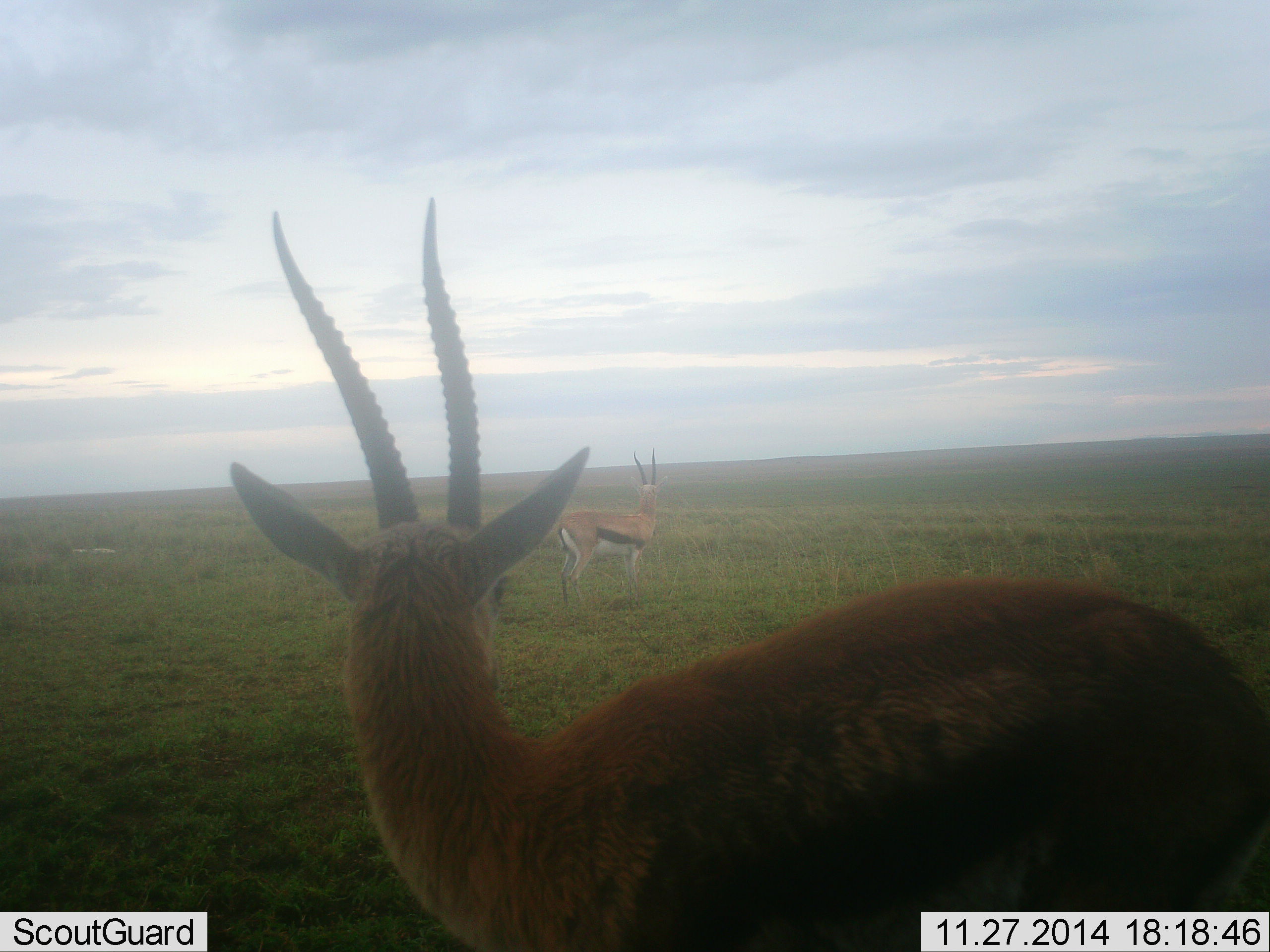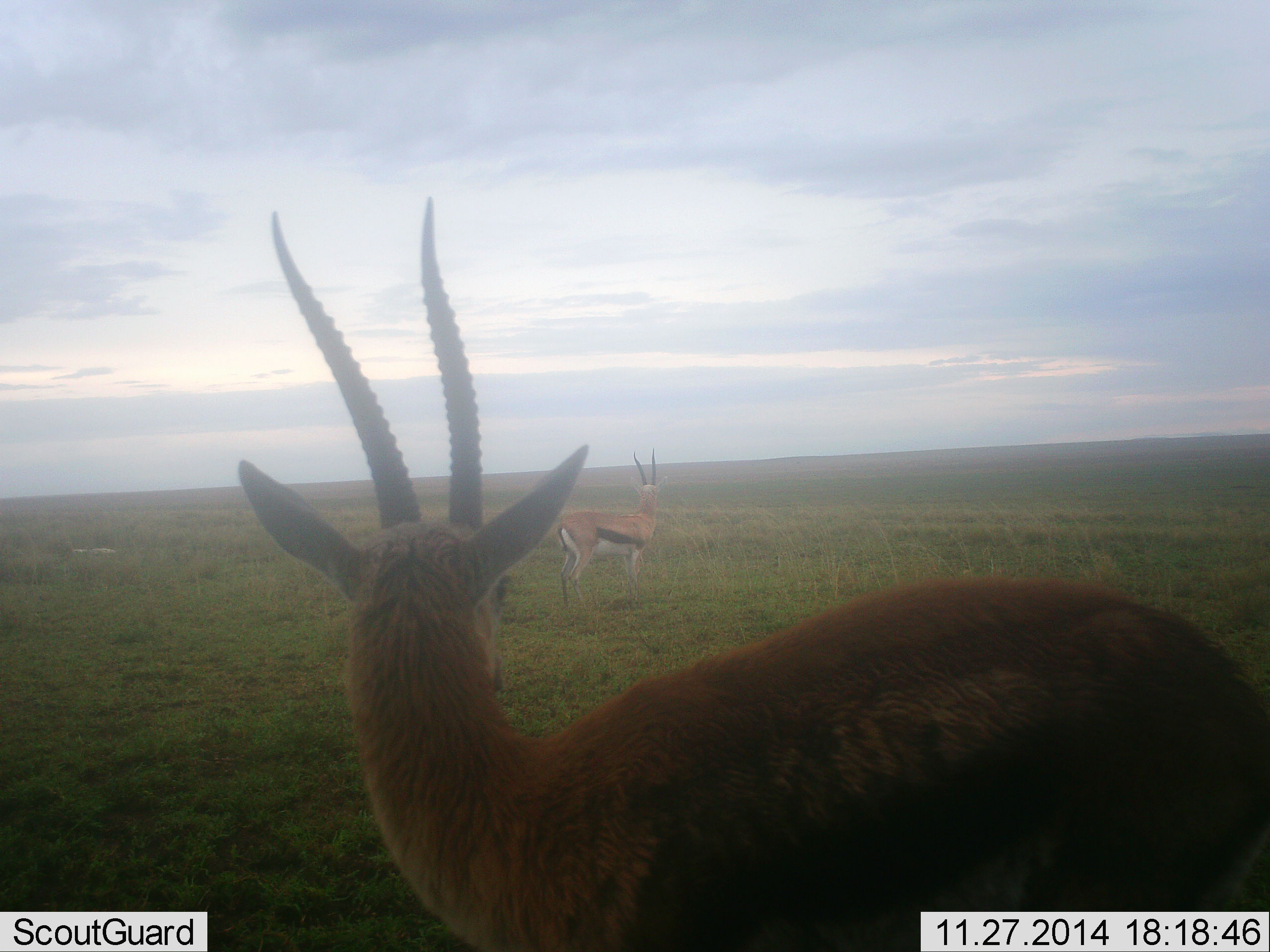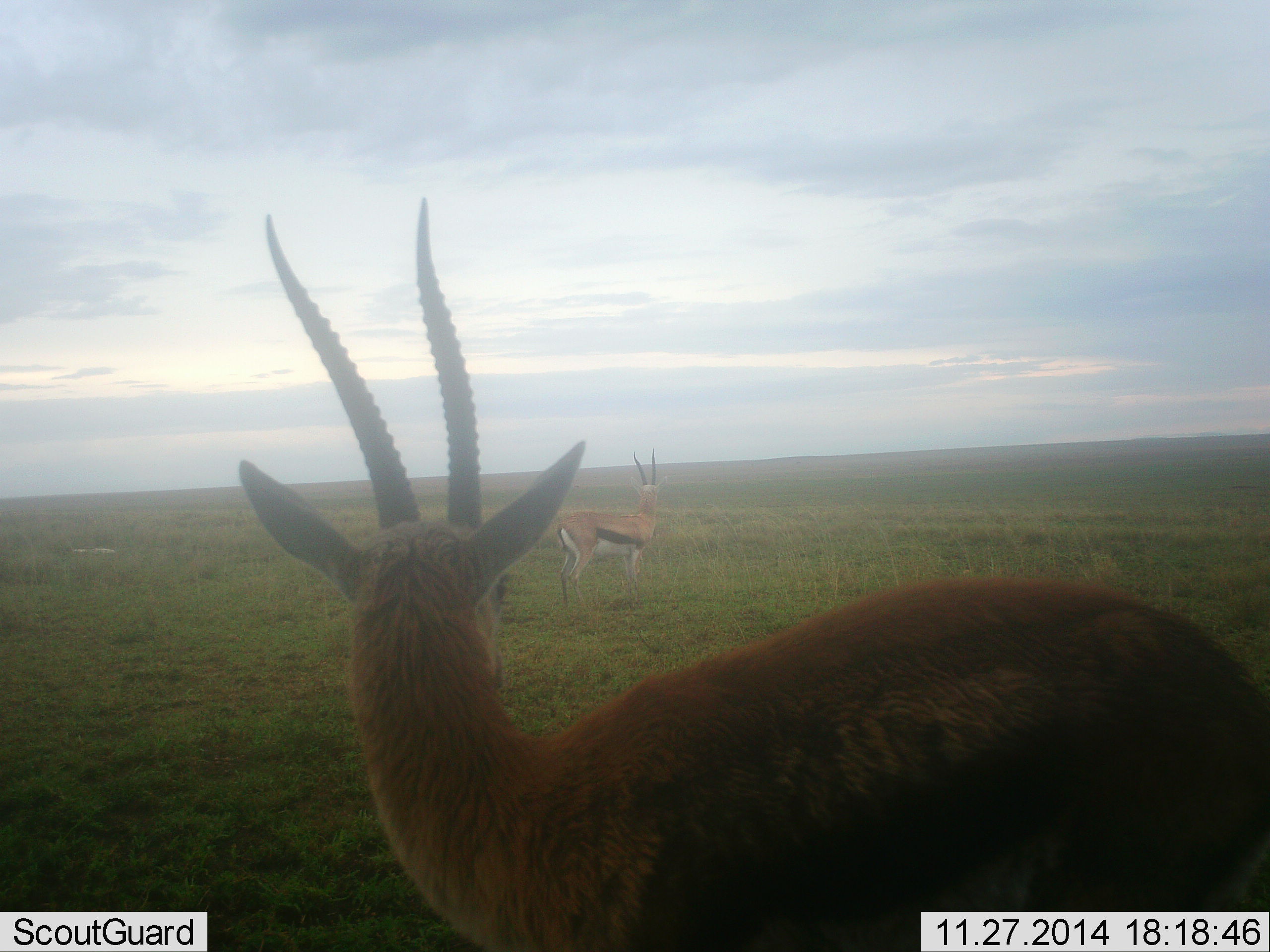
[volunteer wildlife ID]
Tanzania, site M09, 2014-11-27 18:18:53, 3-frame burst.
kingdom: Animalia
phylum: Chordata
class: Mammalia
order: Artiodactyla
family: Bovidae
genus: Eudorcas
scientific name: Eudorcas thomsonii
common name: thomson's gazelle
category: gazellethomsons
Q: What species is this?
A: Gazellethomsons (thomson's gazelle) (Eudorcas thomsonii).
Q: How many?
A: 2.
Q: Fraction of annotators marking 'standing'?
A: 100%.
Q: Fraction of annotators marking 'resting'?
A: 0%.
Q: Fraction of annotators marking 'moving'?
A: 0%.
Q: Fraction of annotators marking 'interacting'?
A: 0%.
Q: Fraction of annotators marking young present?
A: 0%.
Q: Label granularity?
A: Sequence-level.